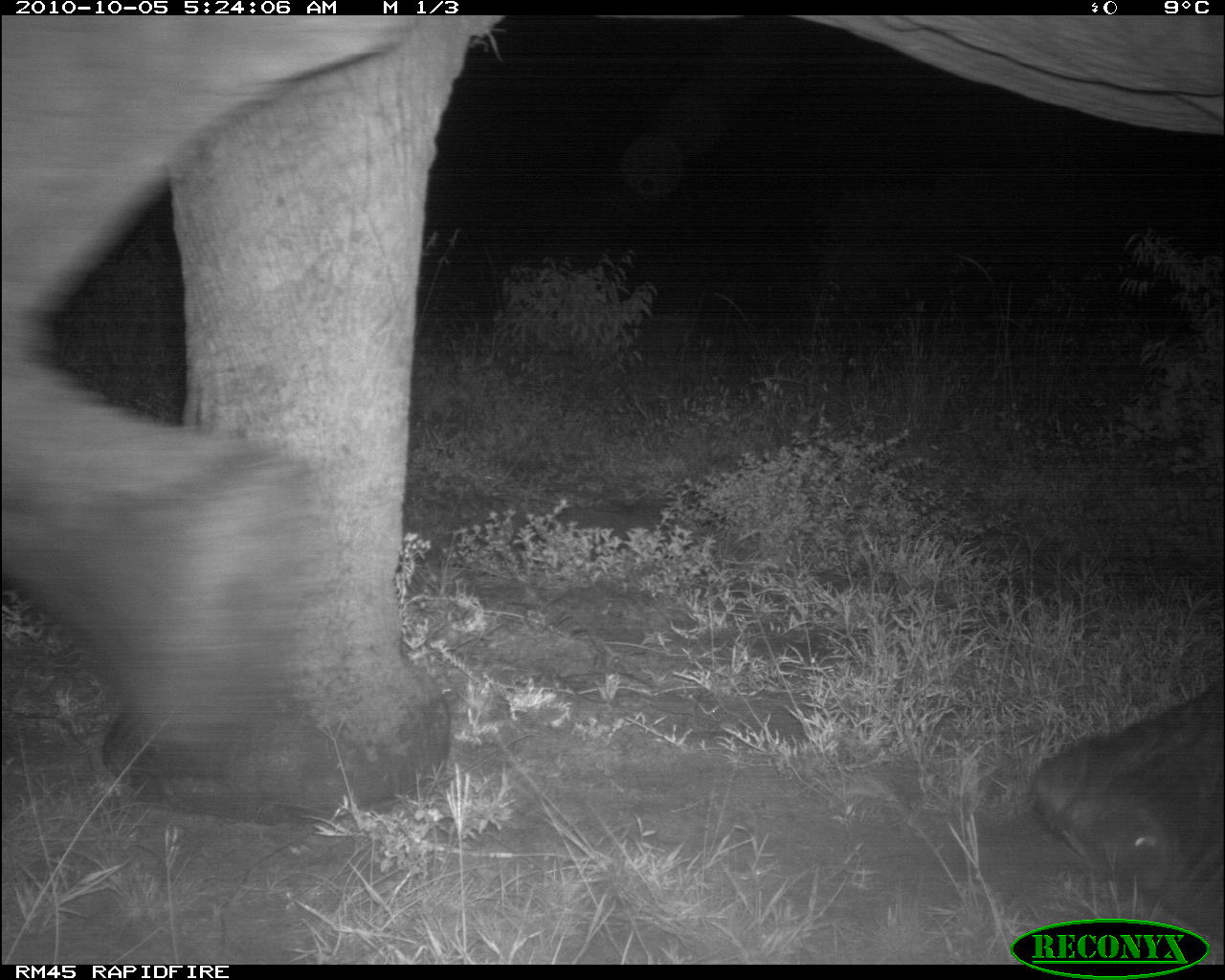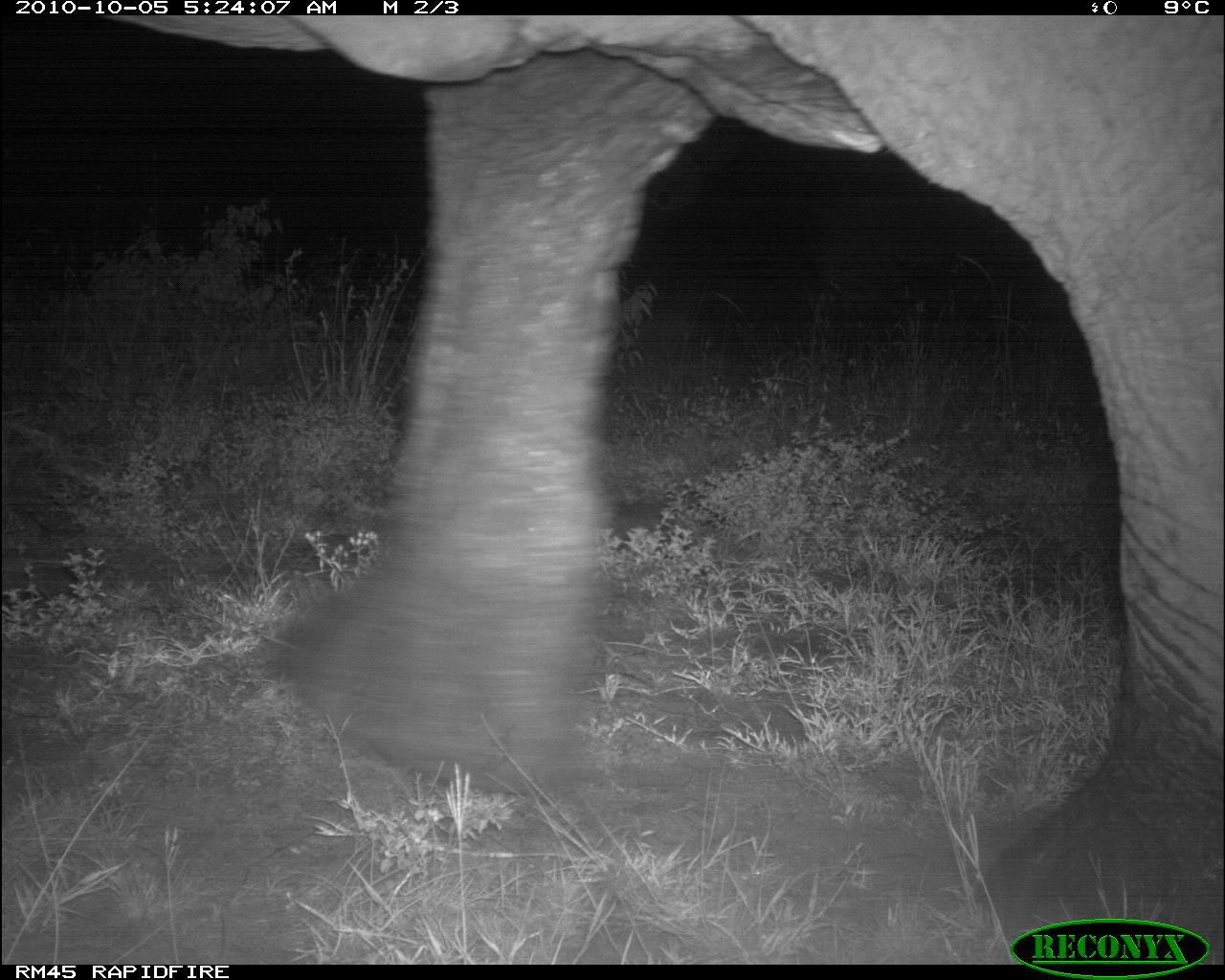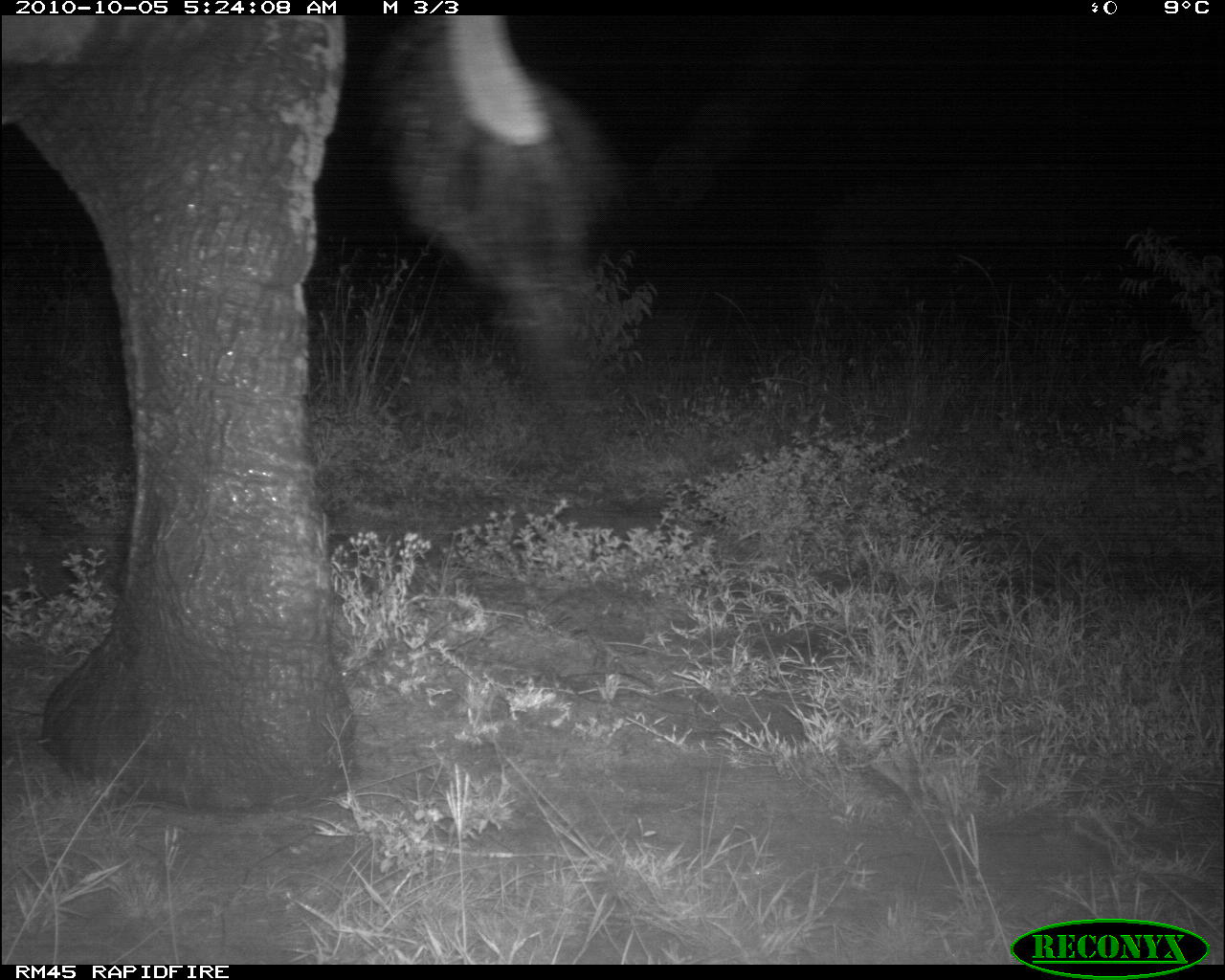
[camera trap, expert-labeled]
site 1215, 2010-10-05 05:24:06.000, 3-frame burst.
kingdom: Animalia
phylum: Chordata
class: Mammalia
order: Proboscidea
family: Elephantidae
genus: Loxodonta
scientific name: Loxodonta africana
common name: african bush elephant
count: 1